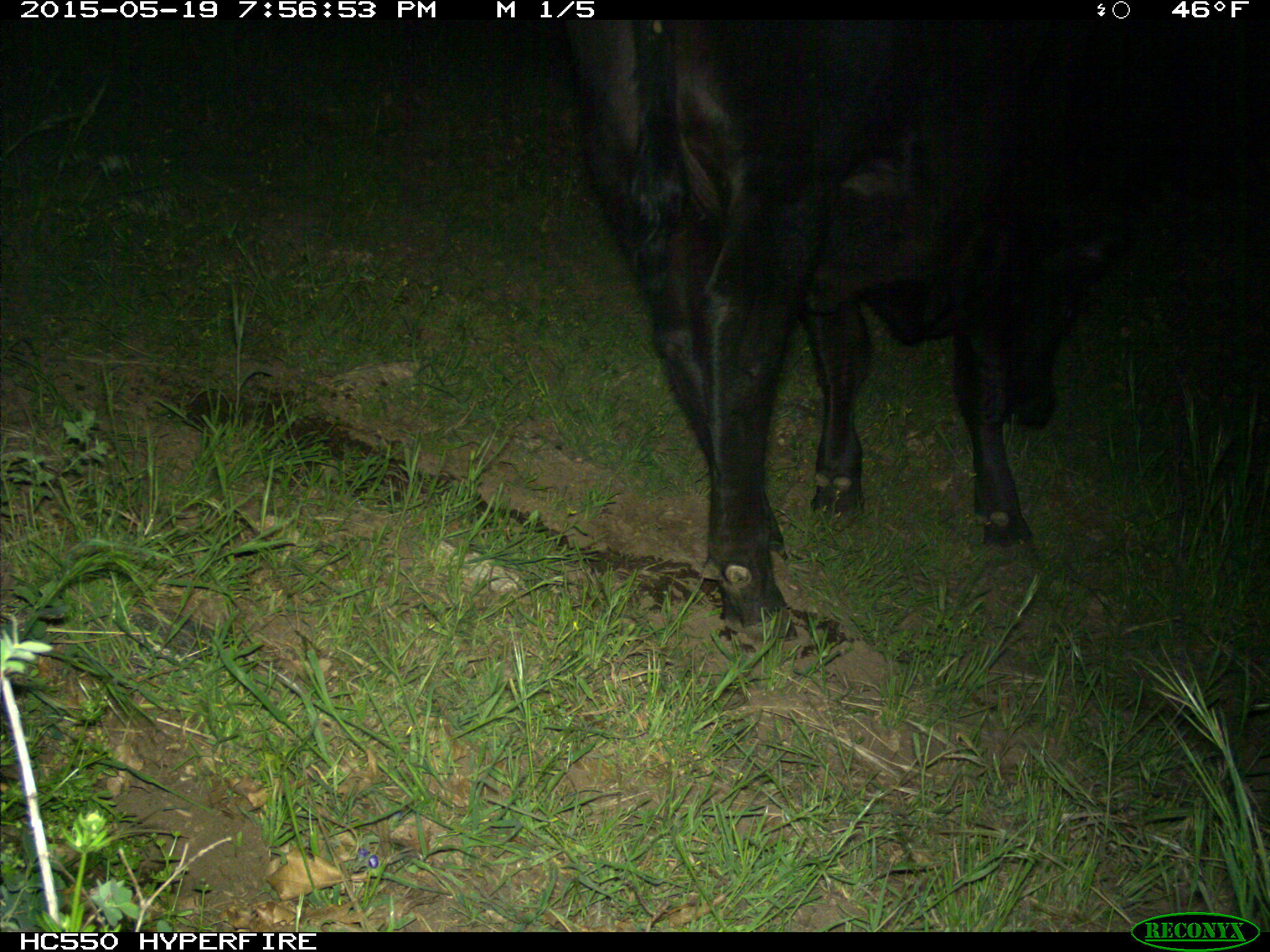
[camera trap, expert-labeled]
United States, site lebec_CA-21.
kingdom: Animalia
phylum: Chordata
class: Mammalia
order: Artiodactyla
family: Bovidae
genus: Bos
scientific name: Bos taurus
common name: domestic cow